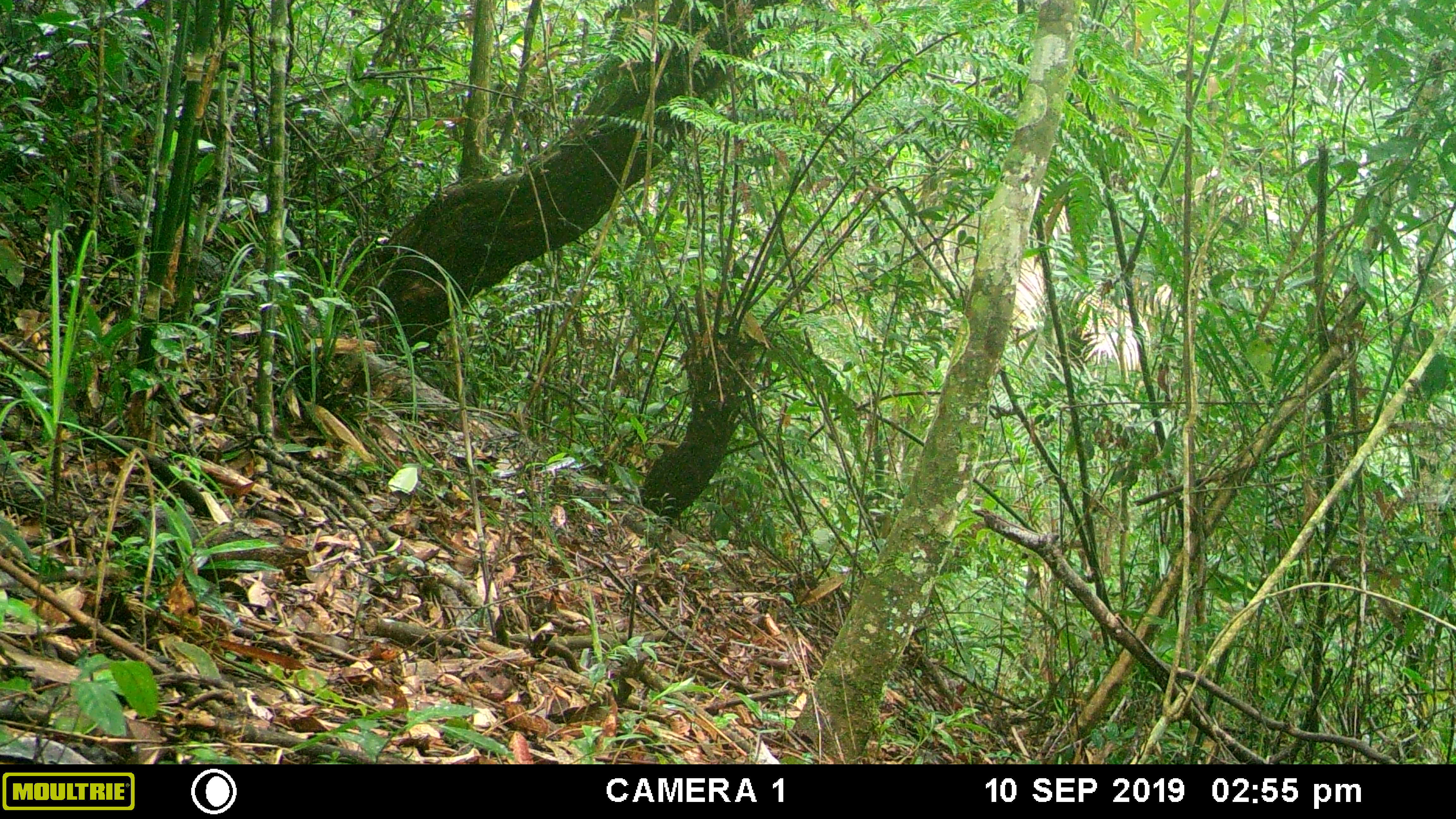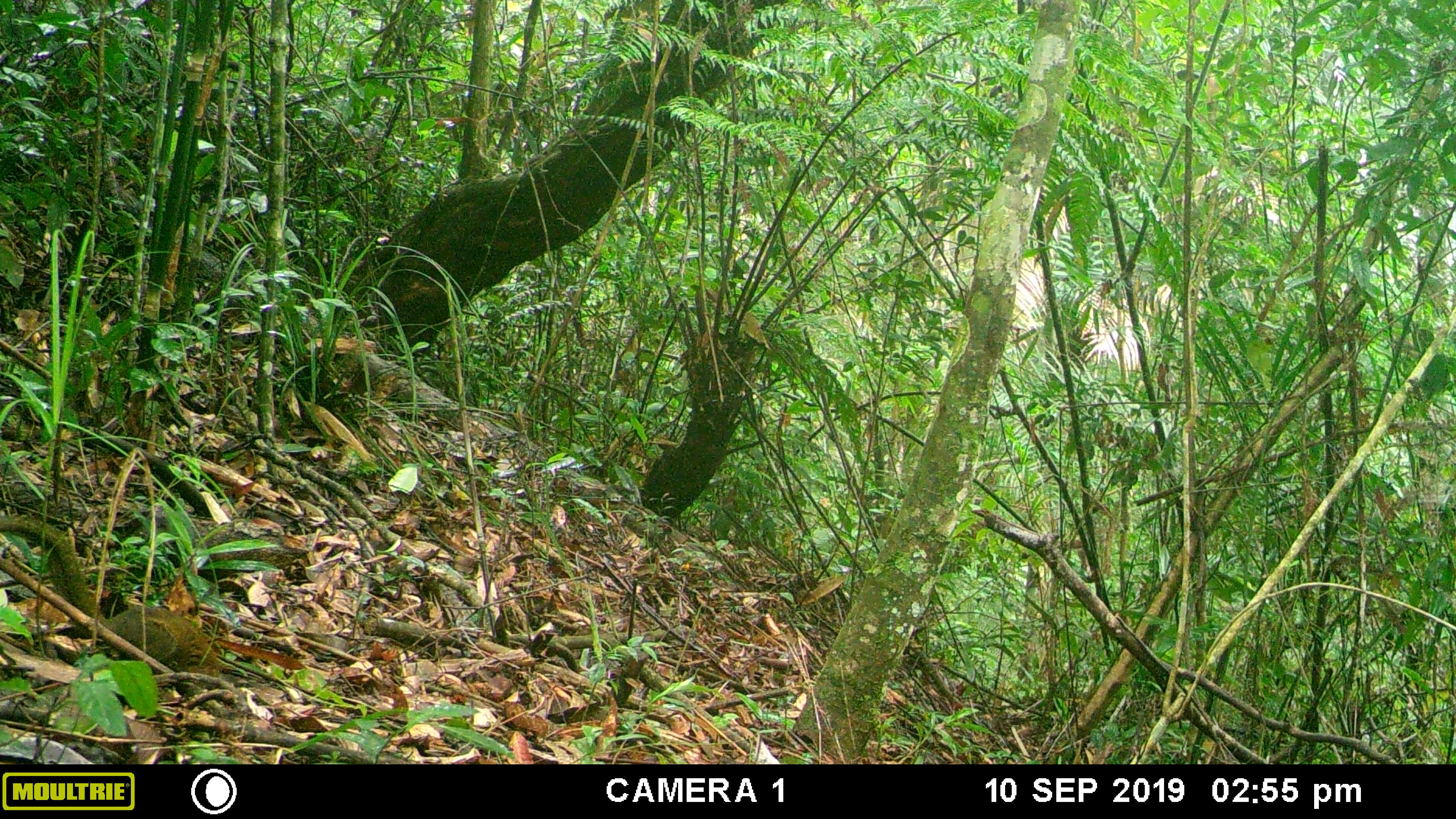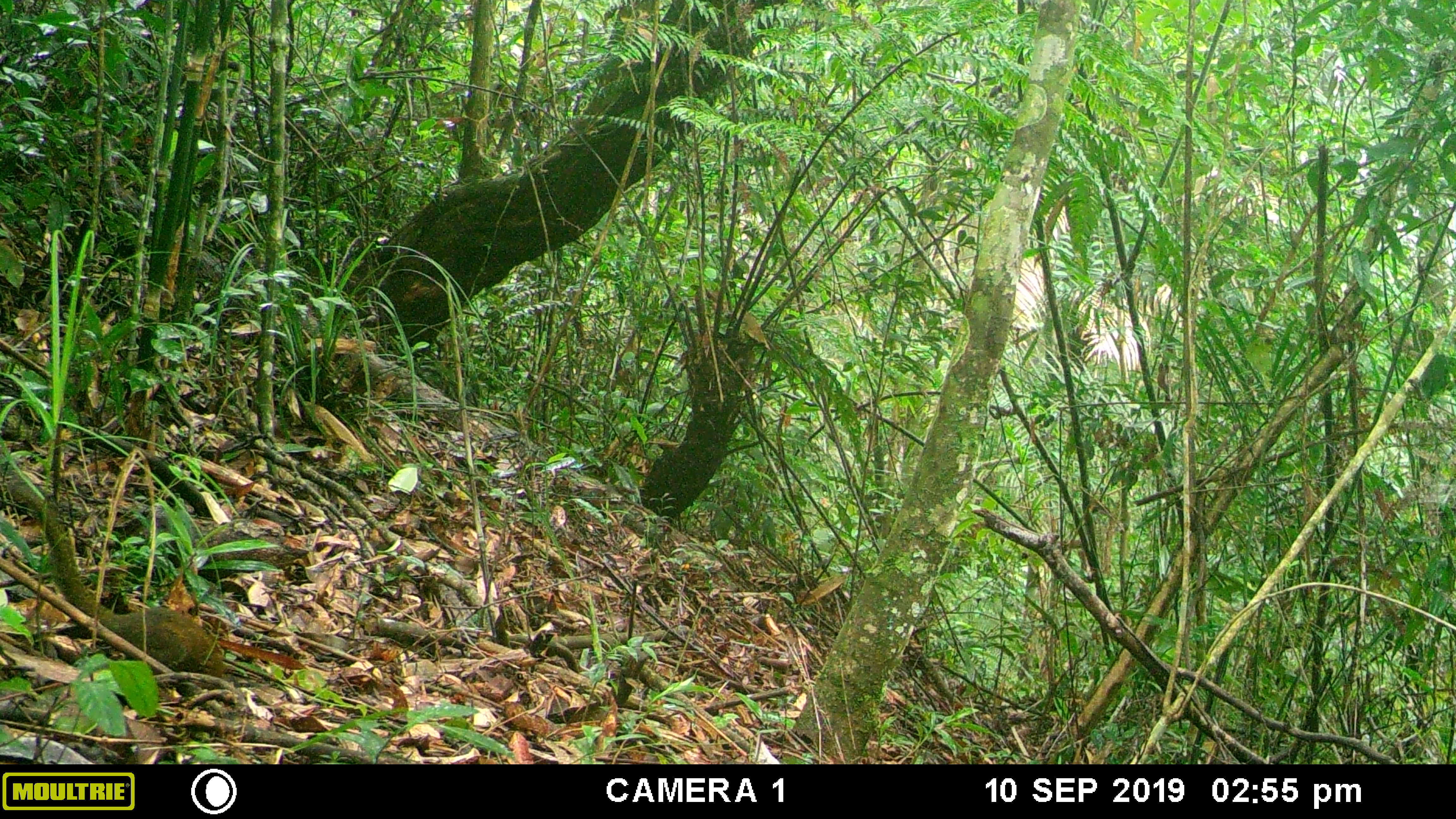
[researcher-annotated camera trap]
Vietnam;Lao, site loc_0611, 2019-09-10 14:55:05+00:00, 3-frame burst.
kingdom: Animalia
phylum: Chordata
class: Mammalia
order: Scandentia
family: Tupaiidae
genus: Tupaia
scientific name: Tupaia belangeri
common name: northern treeshrew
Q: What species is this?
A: Northern treeshrew (Tupaia belangeri).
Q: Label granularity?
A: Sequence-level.